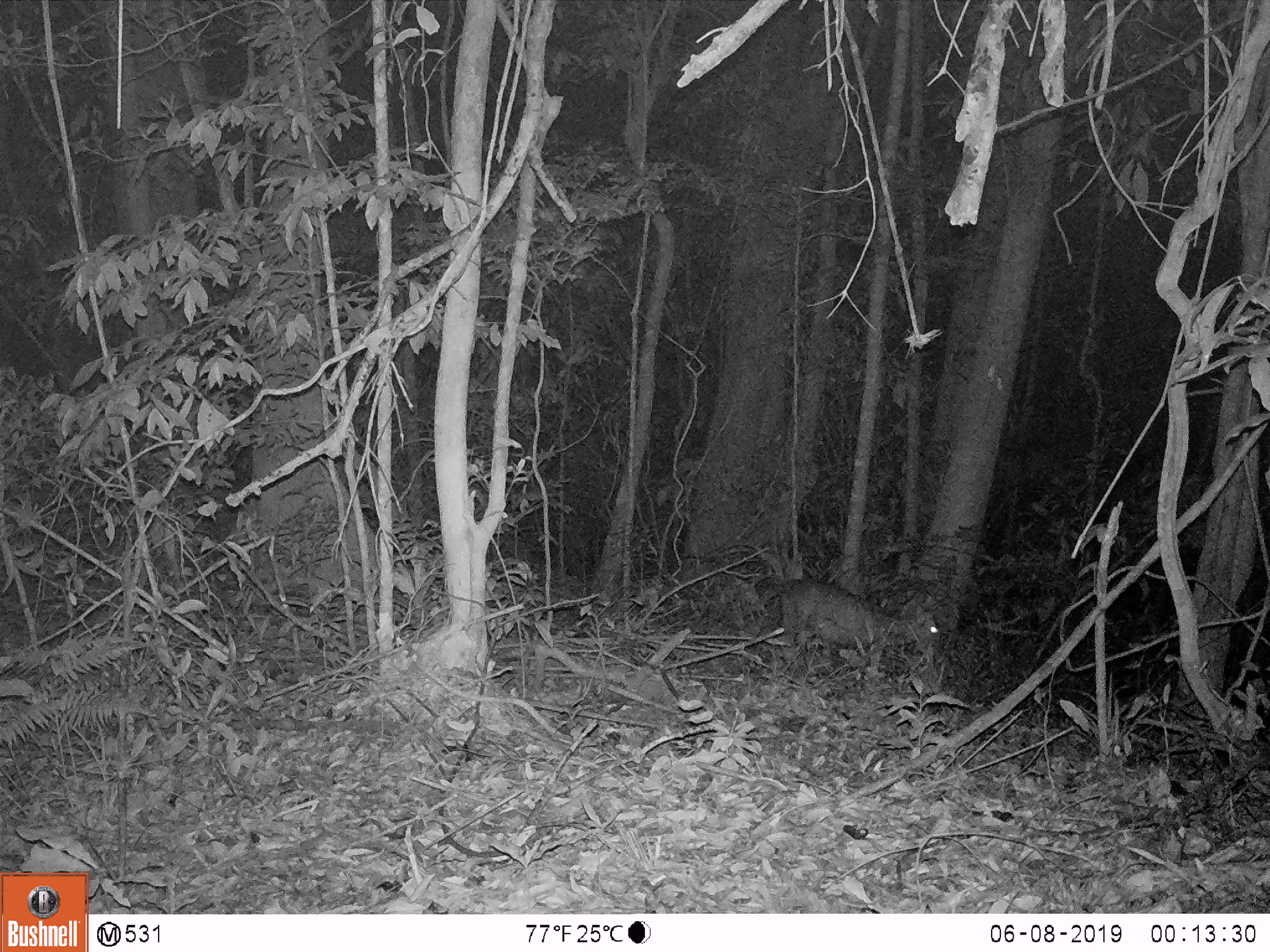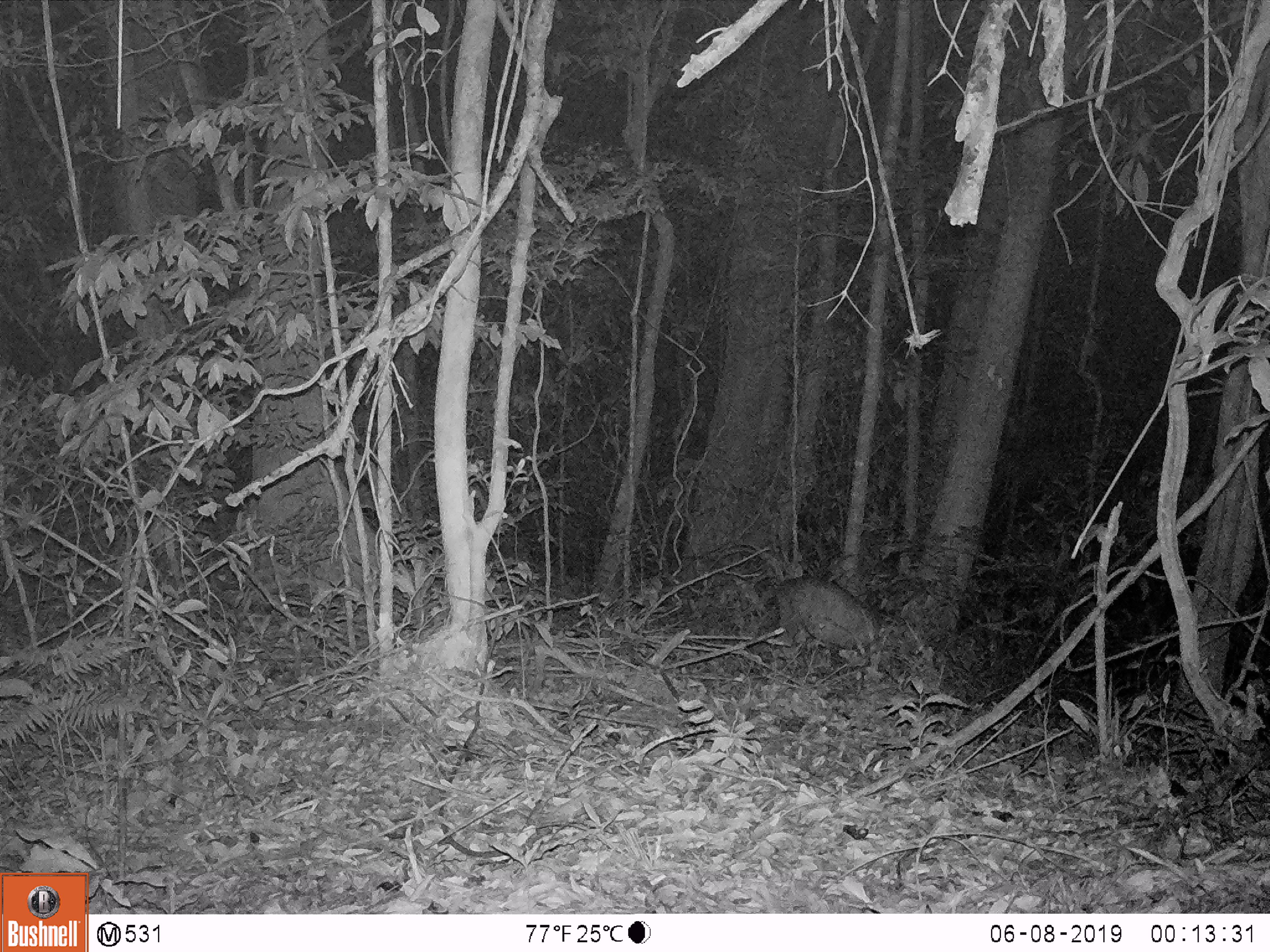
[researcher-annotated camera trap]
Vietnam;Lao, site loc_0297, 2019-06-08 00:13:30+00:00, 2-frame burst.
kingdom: Animalia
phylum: Chordata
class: Mammalia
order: Artiodactyla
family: Cervidae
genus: Muntiacus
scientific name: Muntiacus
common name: muntjacs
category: unidentified muntjac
Unidentified muntjac (muntjacs) (Muntiacus). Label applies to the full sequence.